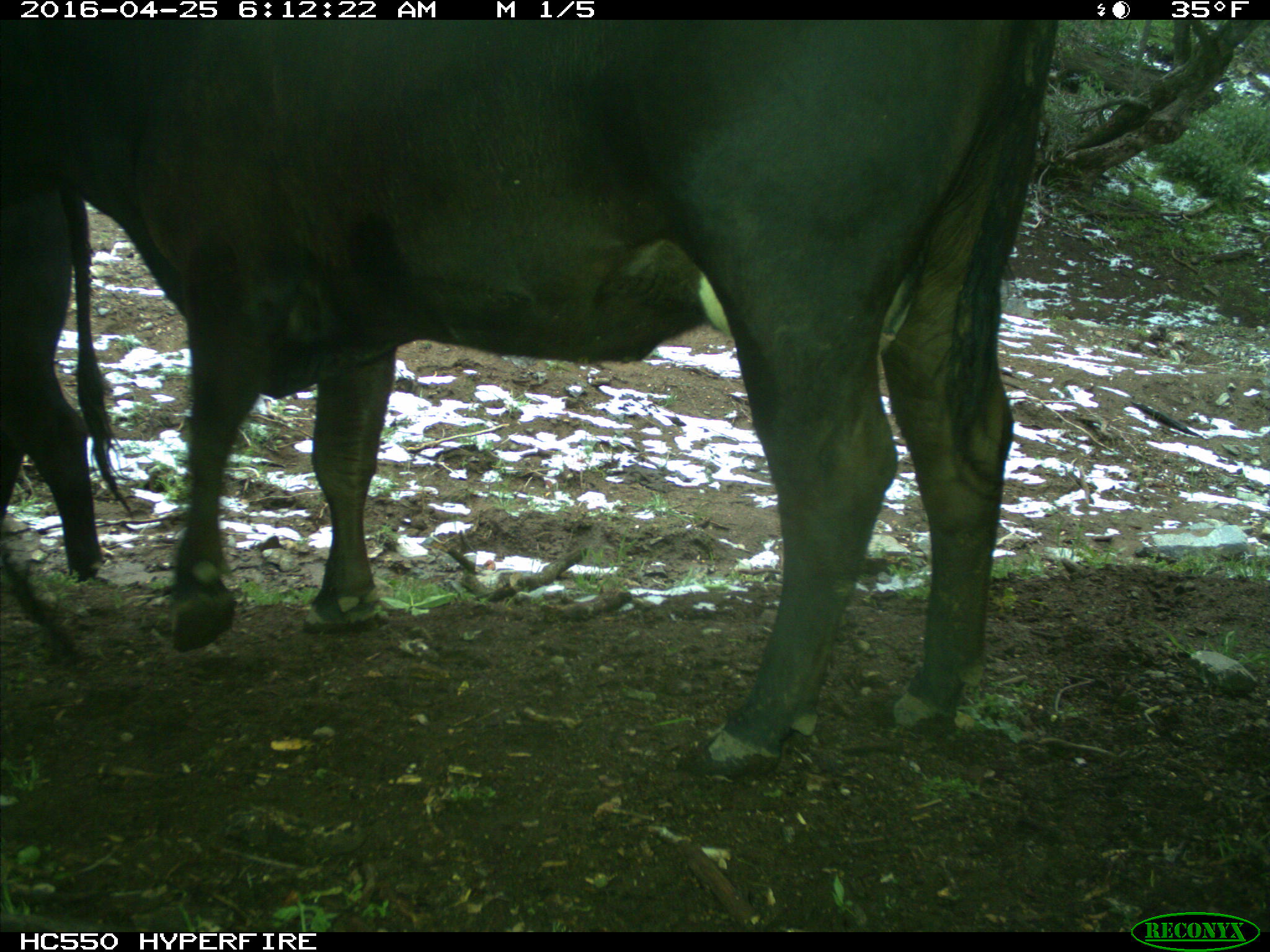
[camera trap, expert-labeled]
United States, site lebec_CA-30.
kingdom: Animalia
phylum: Chordata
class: Mammalia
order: Artiodactyla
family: Bovidae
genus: Bos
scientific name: Bos taurus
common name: domestic cow